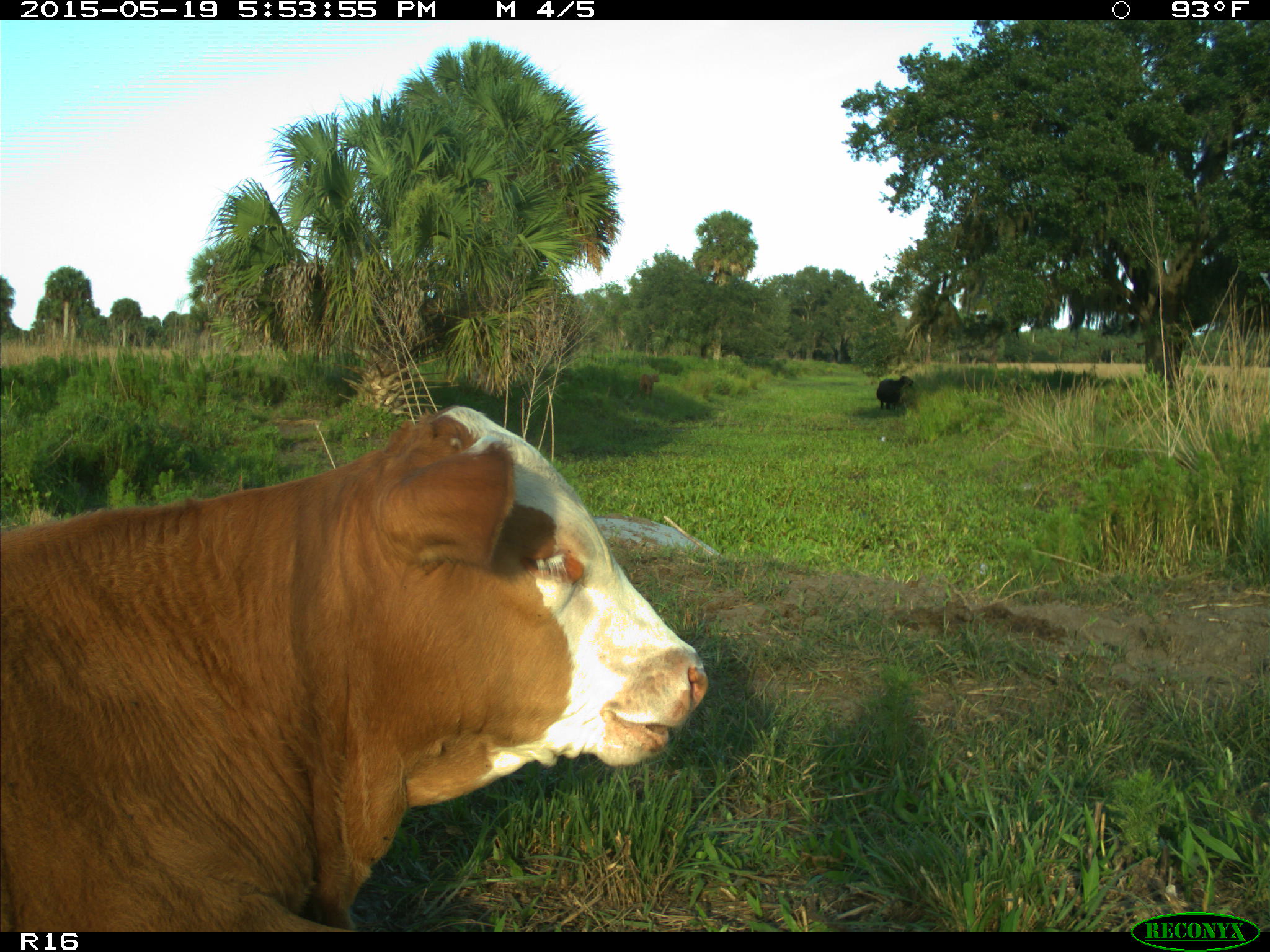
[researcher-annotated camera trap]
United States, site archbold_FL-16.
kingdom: Animalia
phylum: Chordata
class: Mammalia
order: Artiodactyla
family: Bovidae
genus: Bos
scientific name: Bos taurus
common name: domestic cow